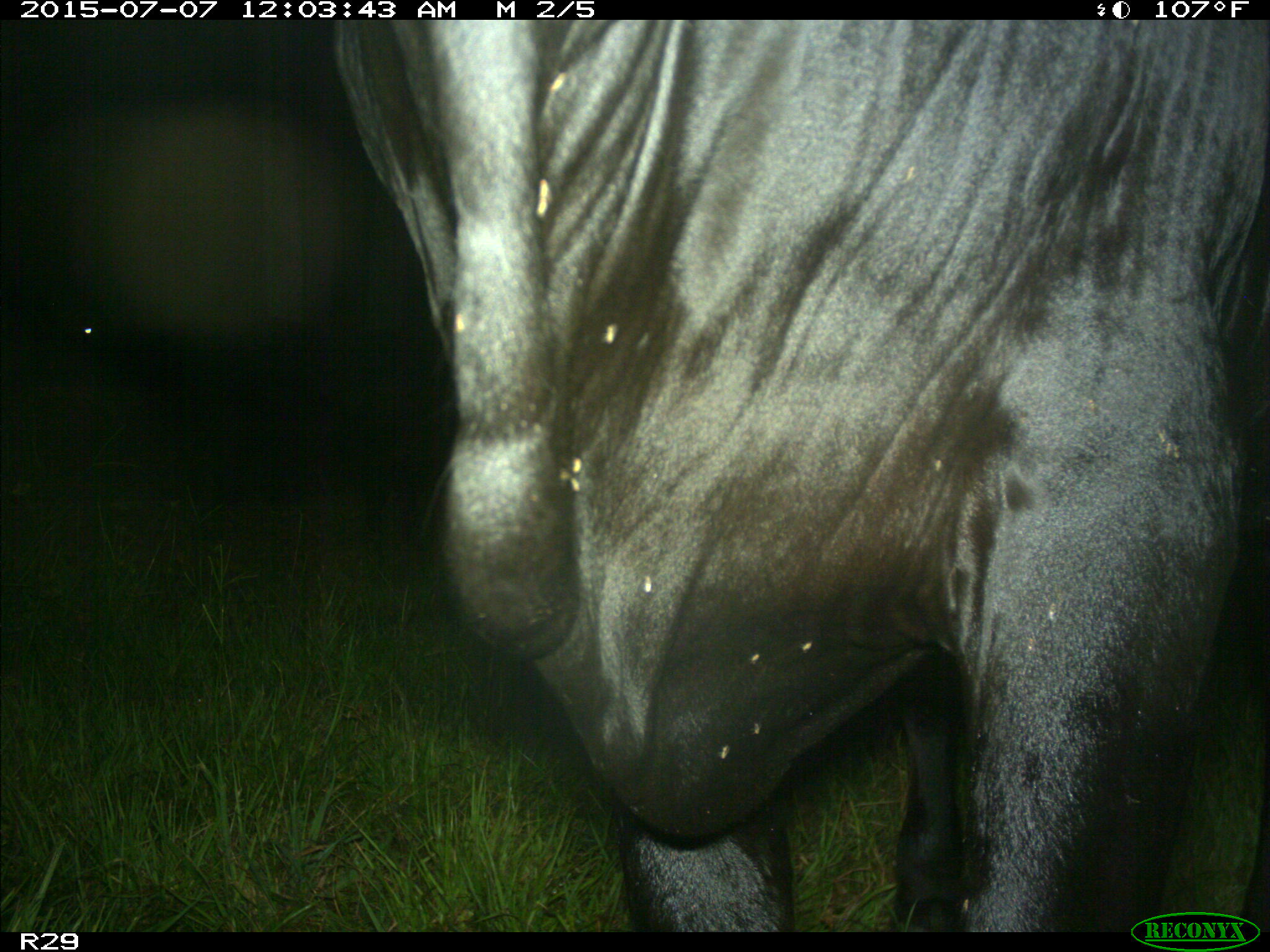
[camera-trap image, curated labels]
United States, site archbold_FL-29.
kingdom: Animalia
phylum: Chordata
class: Mammalia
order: Artiodactyla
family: Bovidae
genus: Bos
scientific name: Bos taurus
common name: domestic cow